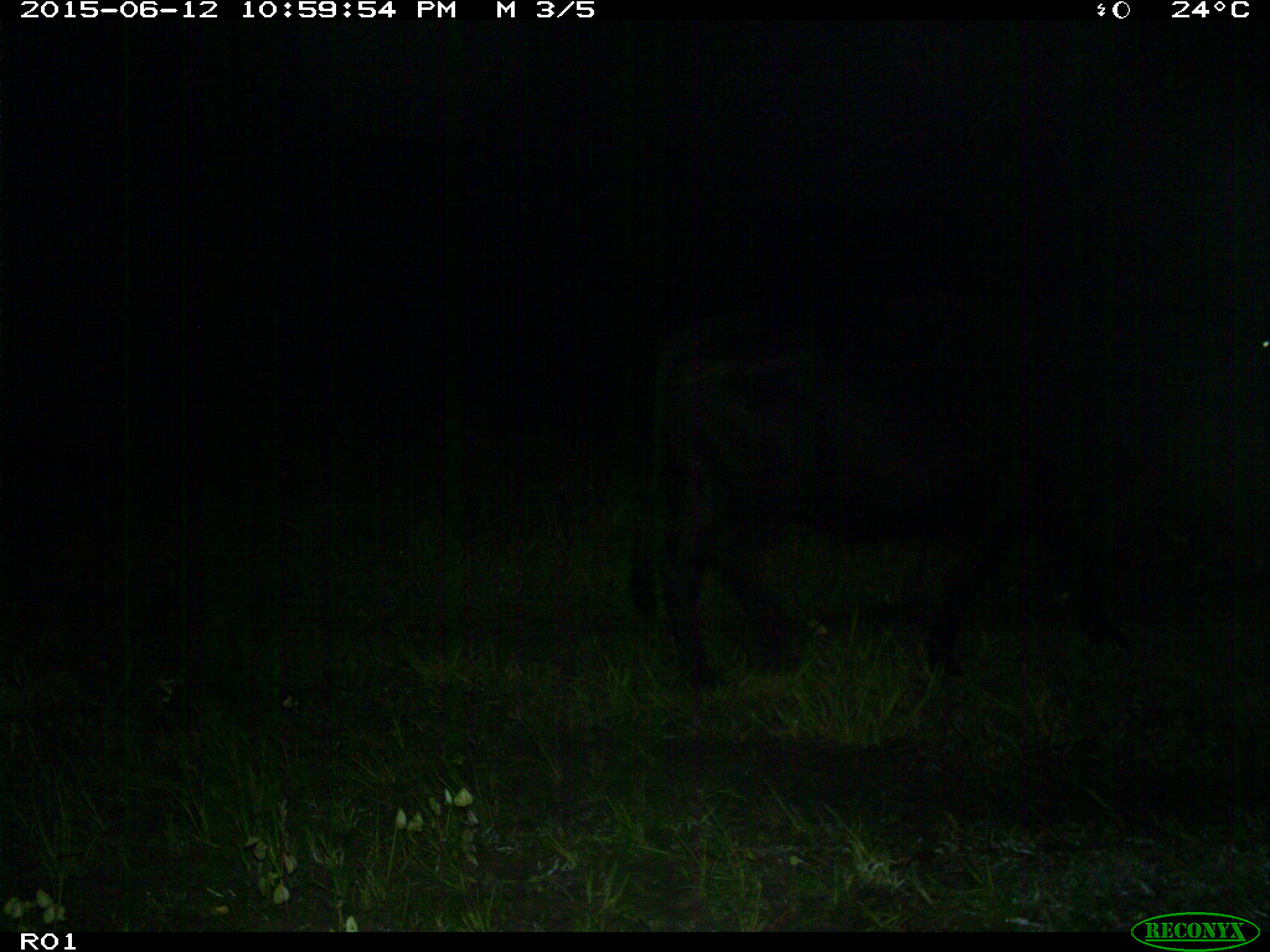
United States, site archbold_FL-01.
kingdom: Animalia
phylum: Chordata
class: Mammalia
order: Artiodactyla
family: Bovidae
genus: Bos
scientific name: Bos taurus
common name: domestic cow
Bos taurus (domestic cow).